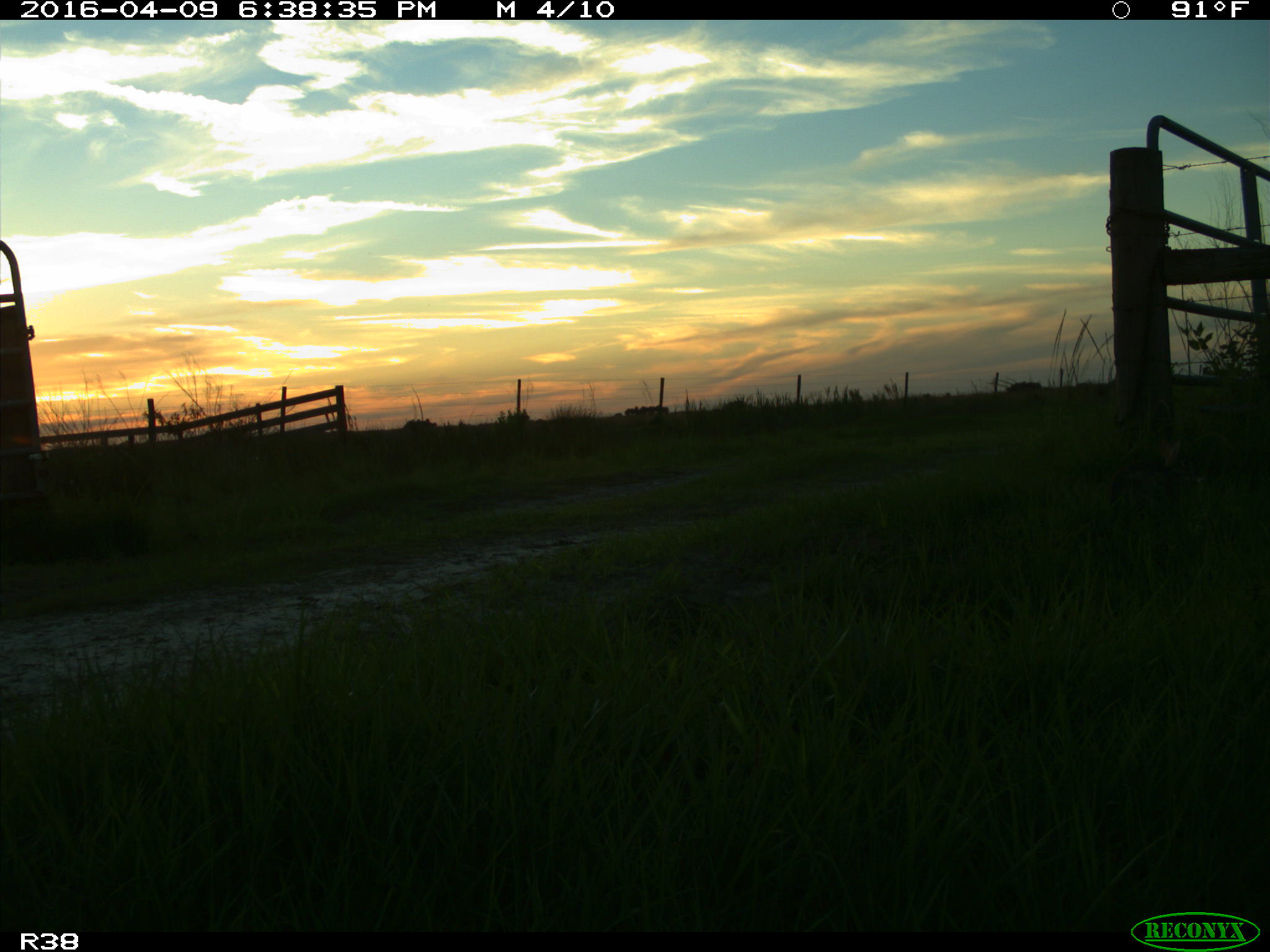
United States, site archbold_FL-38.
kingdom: Animalia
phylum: Chordata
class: Mammalia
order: Lagomorpha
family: Leporidae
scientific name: Leporidae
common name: rabbits and hares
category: unidentified rabbit